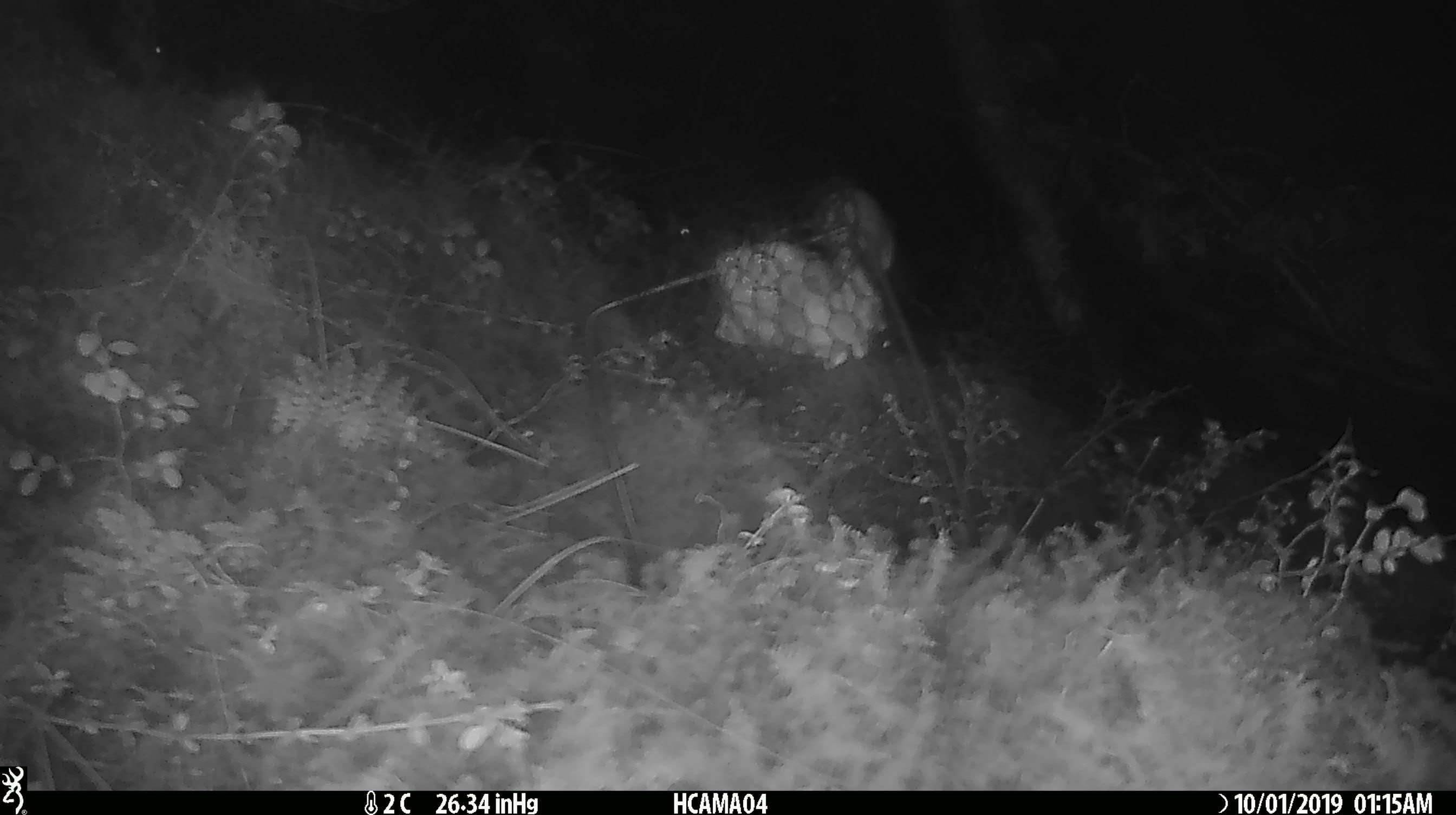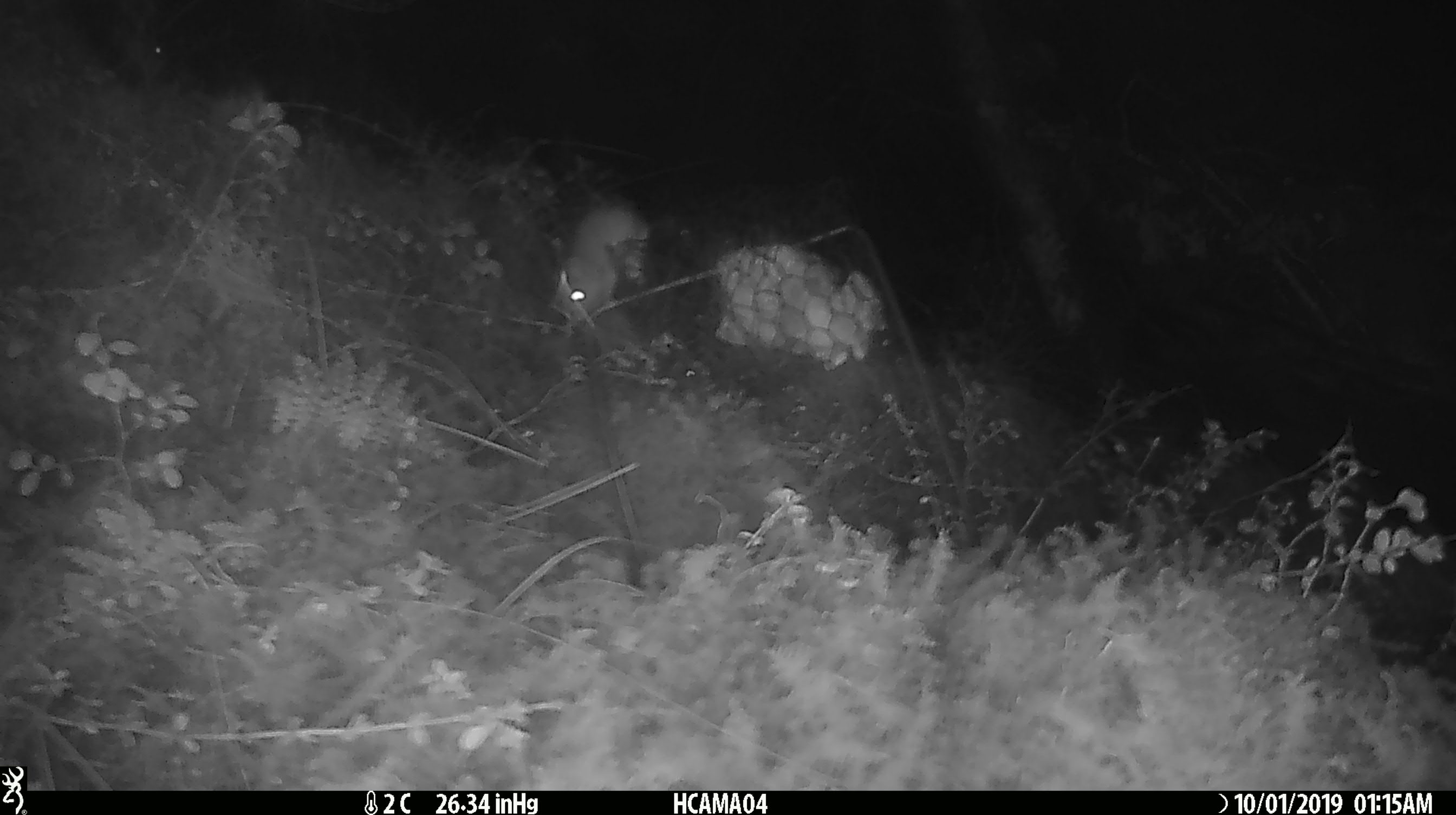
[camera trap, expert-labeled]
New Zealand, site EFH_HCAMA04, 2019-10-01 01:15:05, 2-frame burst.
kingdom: Animalia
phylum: Chordata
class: Mammalia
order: Rodentia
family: Muridae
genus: Mus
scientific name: Mus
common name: mouse